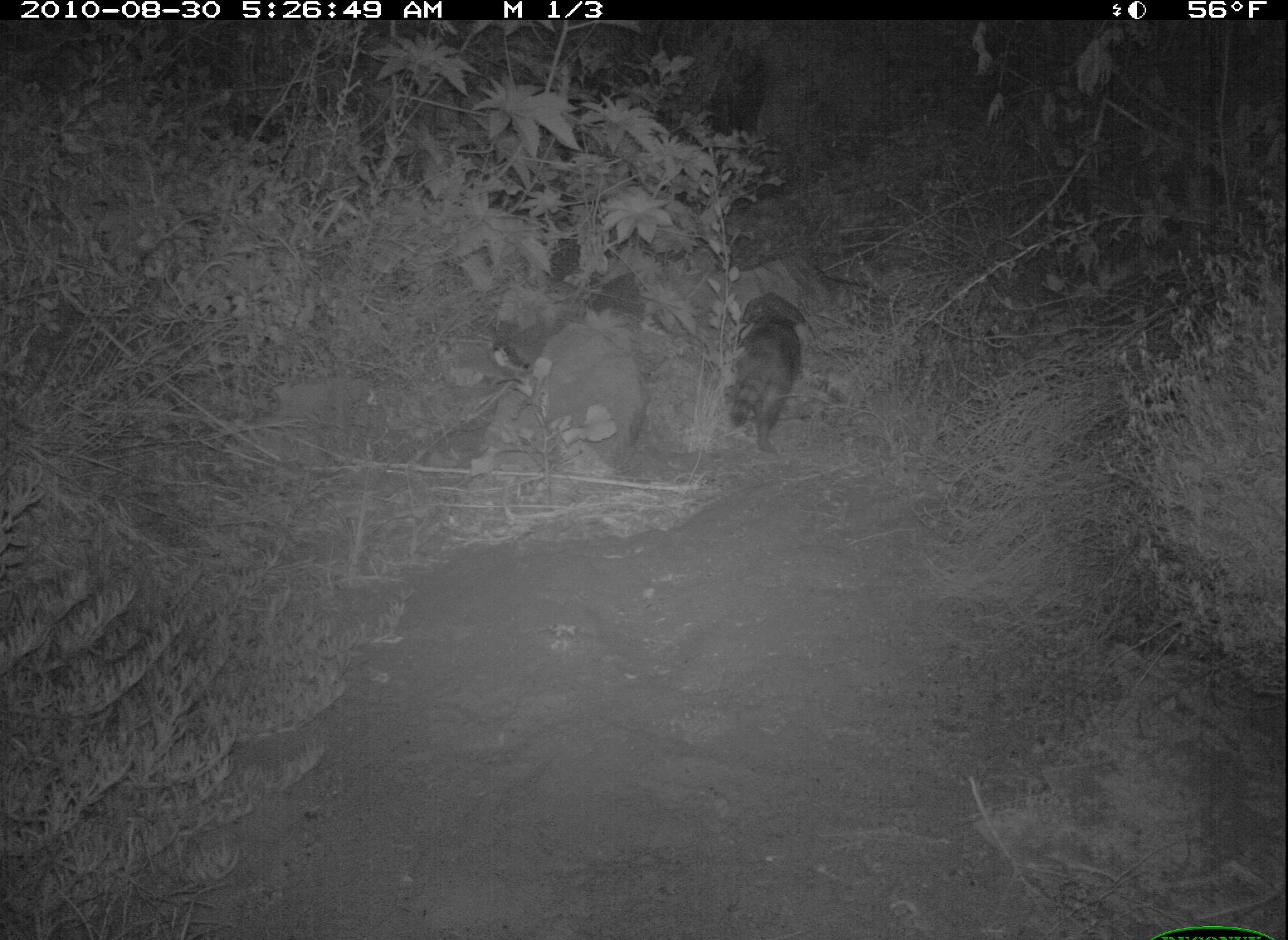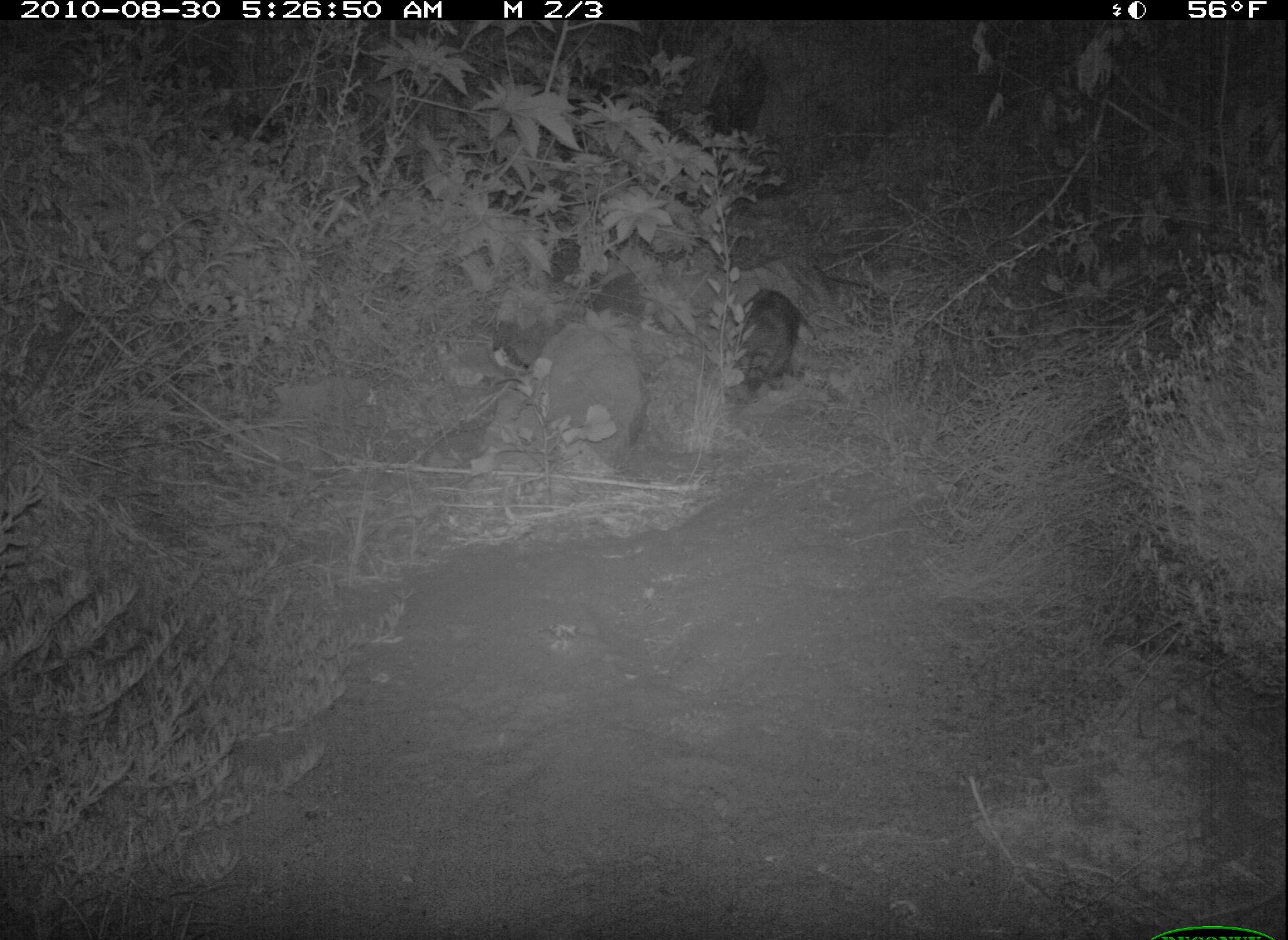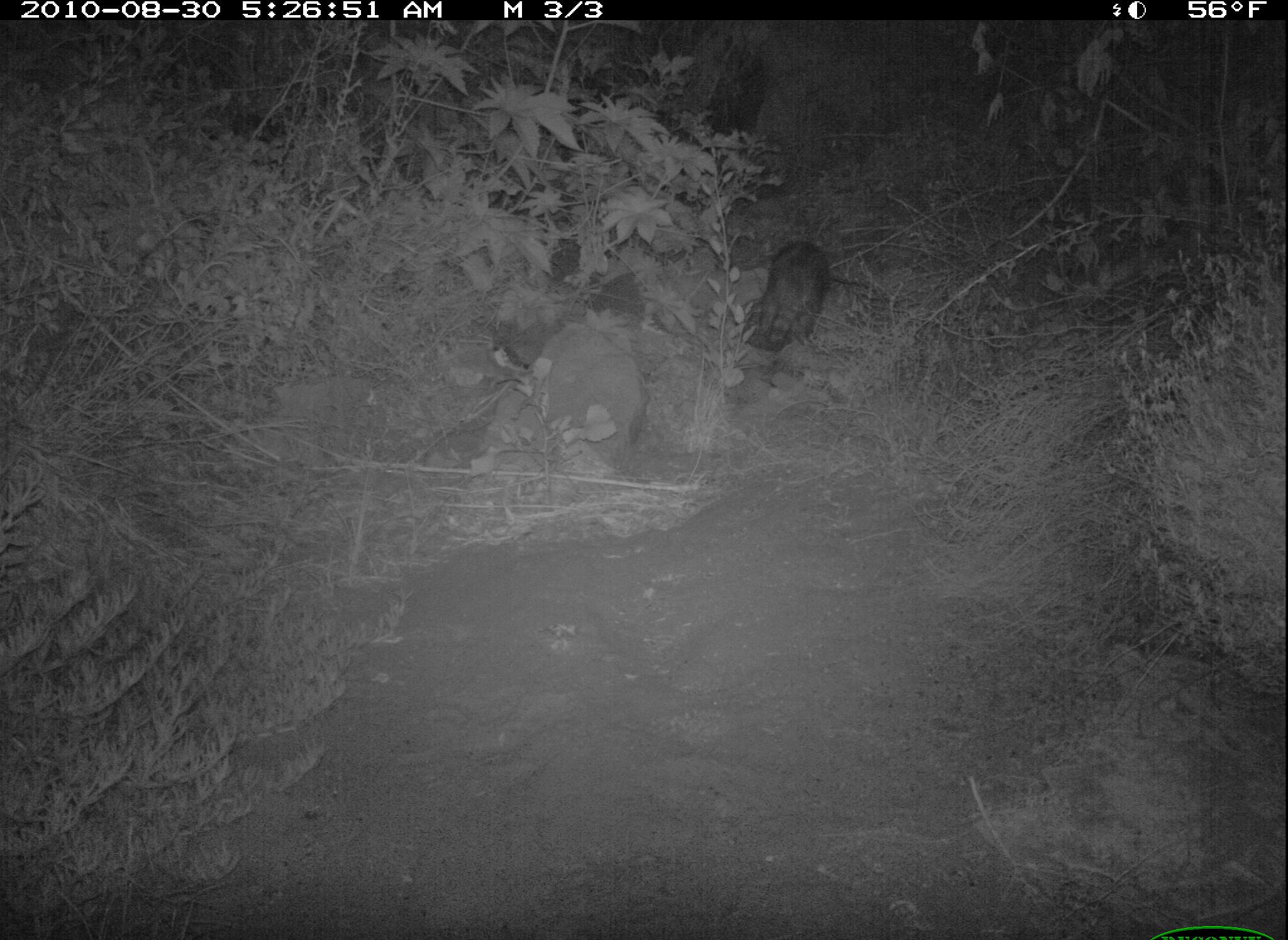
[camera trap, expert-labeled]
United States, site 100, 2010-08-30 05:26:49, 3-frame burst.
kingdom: Animalia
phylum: Chordata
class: Mammalia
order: Carnivora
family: Procyonidae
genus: Procyon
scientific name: Procyon lotor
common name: raccoon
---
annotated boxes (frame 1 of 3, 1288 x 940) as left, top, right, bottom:
raccoon: 718, 304, 823, 474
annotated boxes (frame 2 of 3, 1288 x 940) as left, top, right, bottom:
raccoon: 713, 272, 831, 424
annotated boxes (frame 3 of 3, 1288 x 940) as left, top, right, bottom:
raccoon: 753, 235, 837, 364